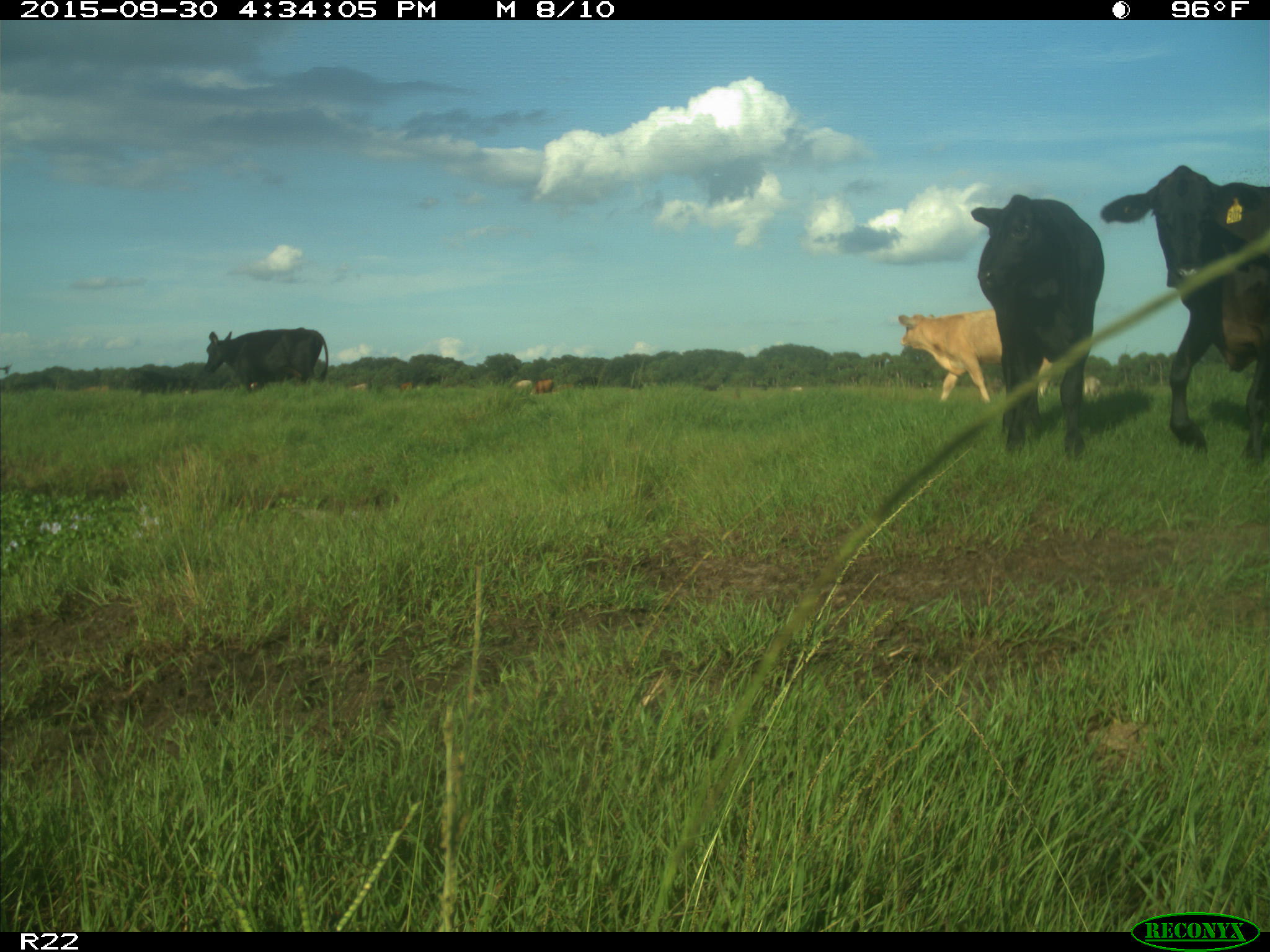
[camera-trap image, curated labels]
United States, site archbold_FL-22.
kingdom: Animalia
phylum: Chordata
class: Mammalia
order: Artiodactyla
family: Bovidae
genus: Bos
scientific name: Bos taurus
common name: domestic cow